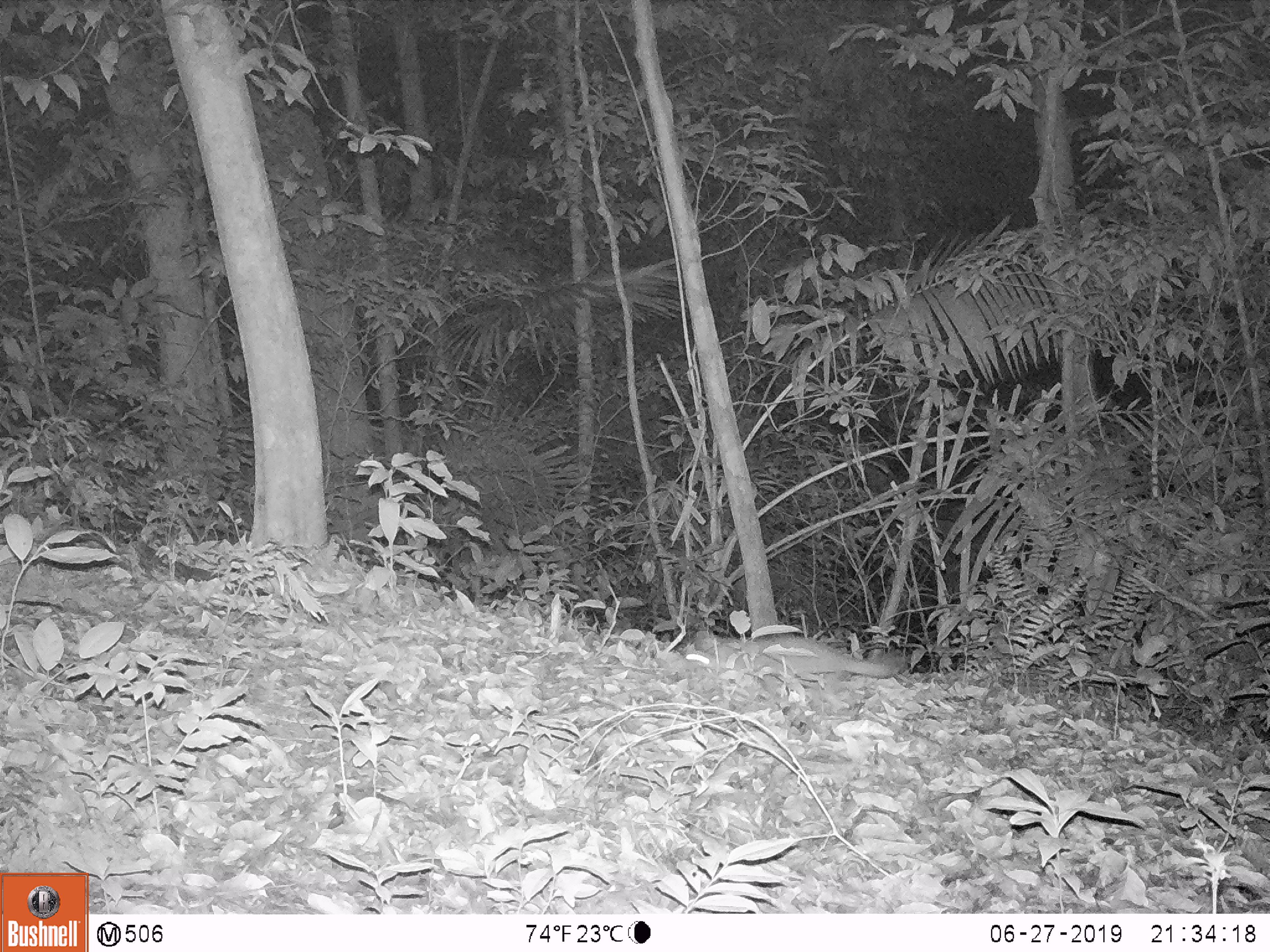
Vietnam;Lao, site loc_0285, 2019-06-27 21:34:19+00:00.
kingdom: Animalia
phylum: Chordata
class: Mammalia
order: Carnivora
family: Mustelidae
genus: Melogale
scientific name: Melogale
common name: ferret badger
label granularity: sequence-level